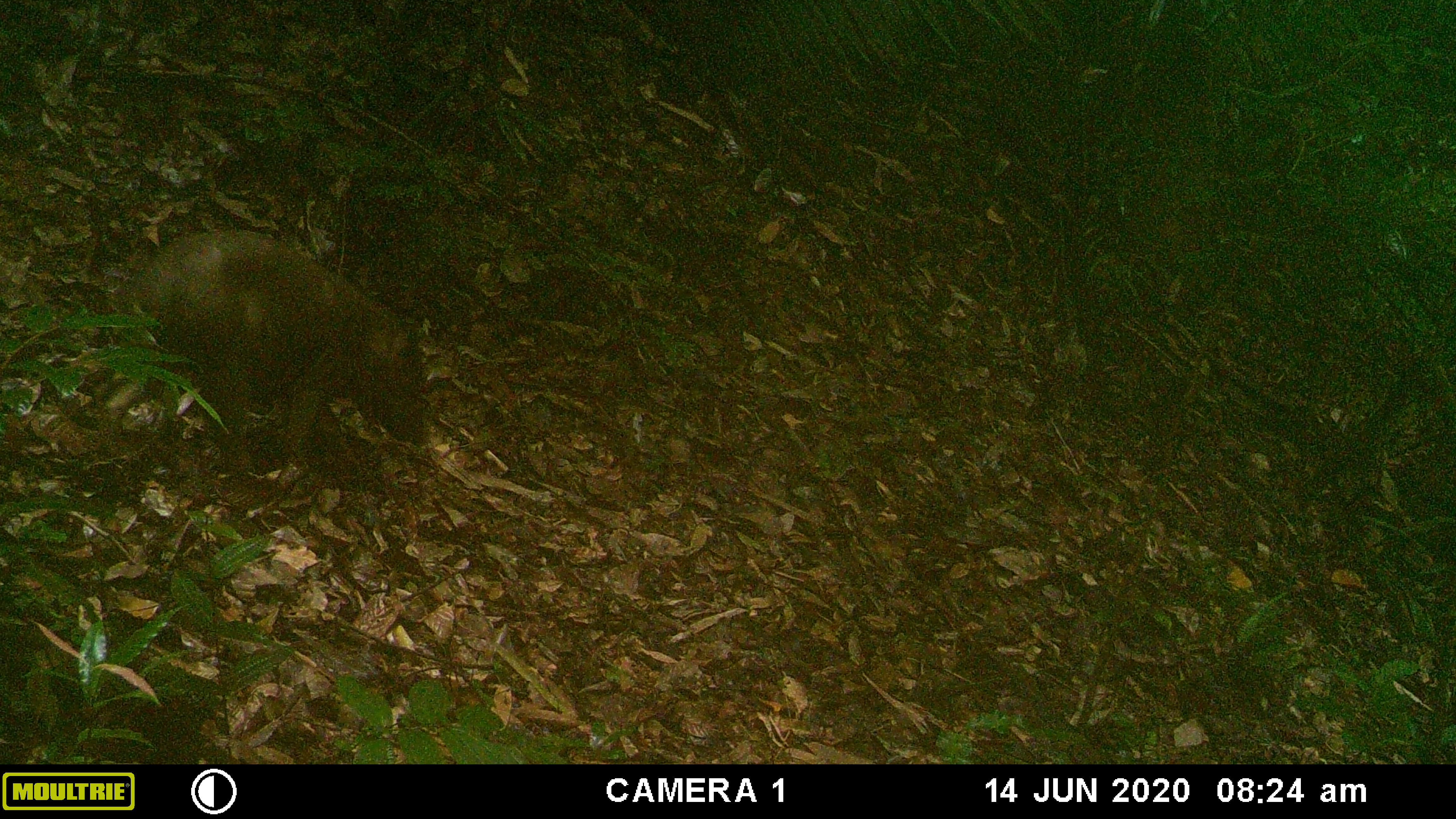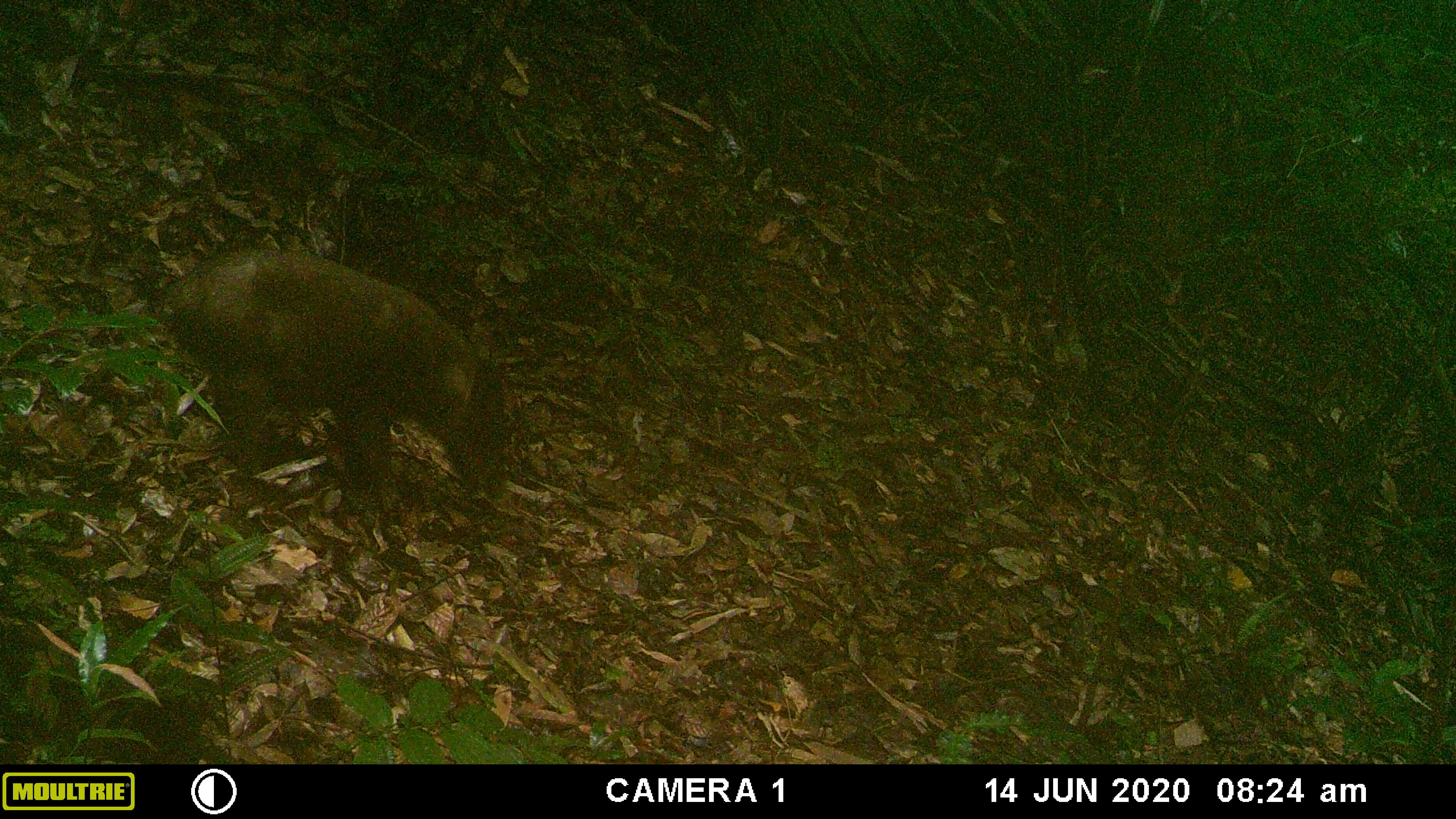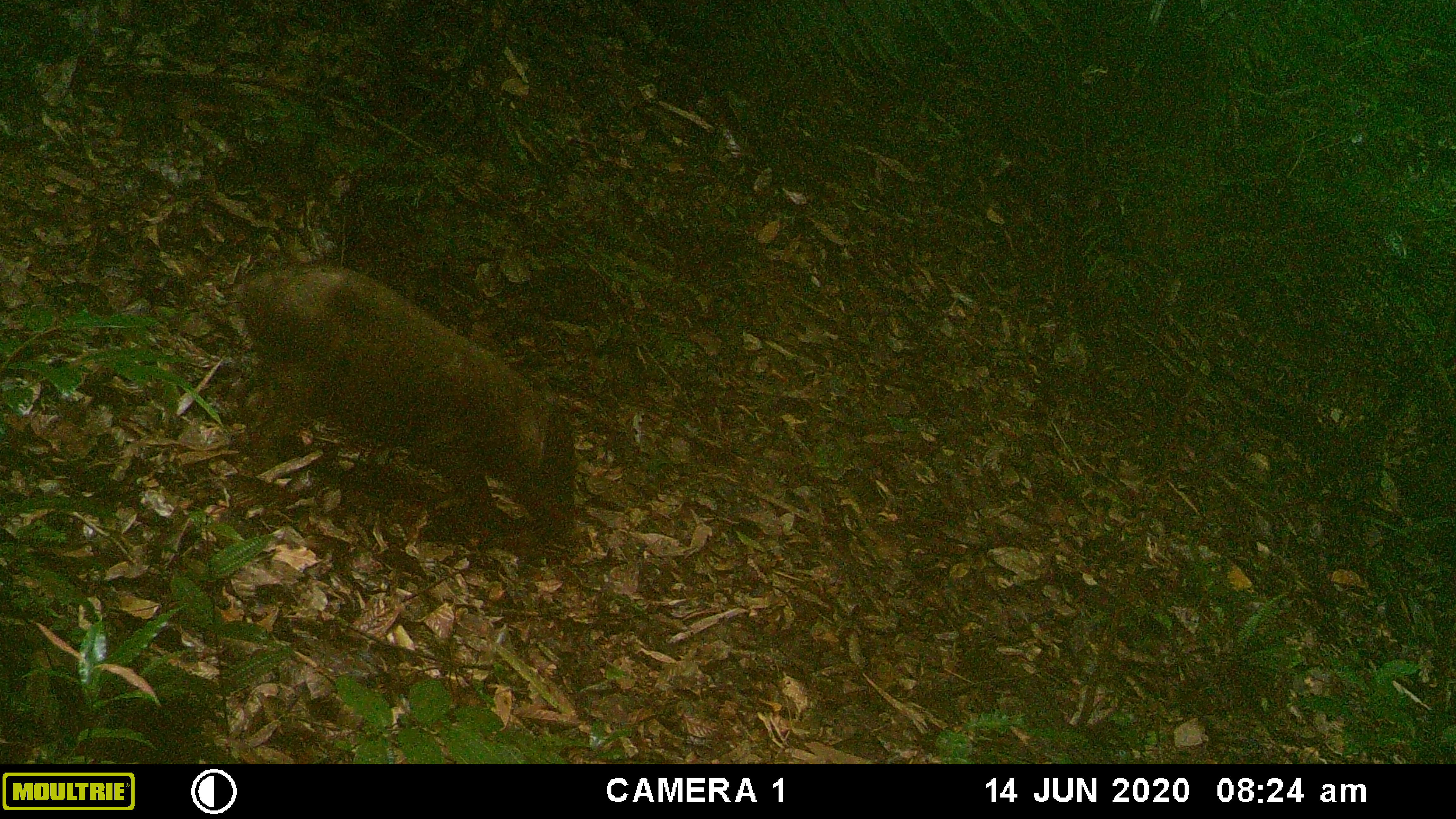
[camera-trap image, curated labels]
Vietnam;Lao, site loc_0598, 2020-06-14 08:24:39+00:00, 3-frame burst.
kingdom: Animalia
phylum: Chordata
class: Mammalia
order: Artiodactyla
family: Suidae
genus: Sus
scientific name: Sus scrofa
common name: eurasian wild pig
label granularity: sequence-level